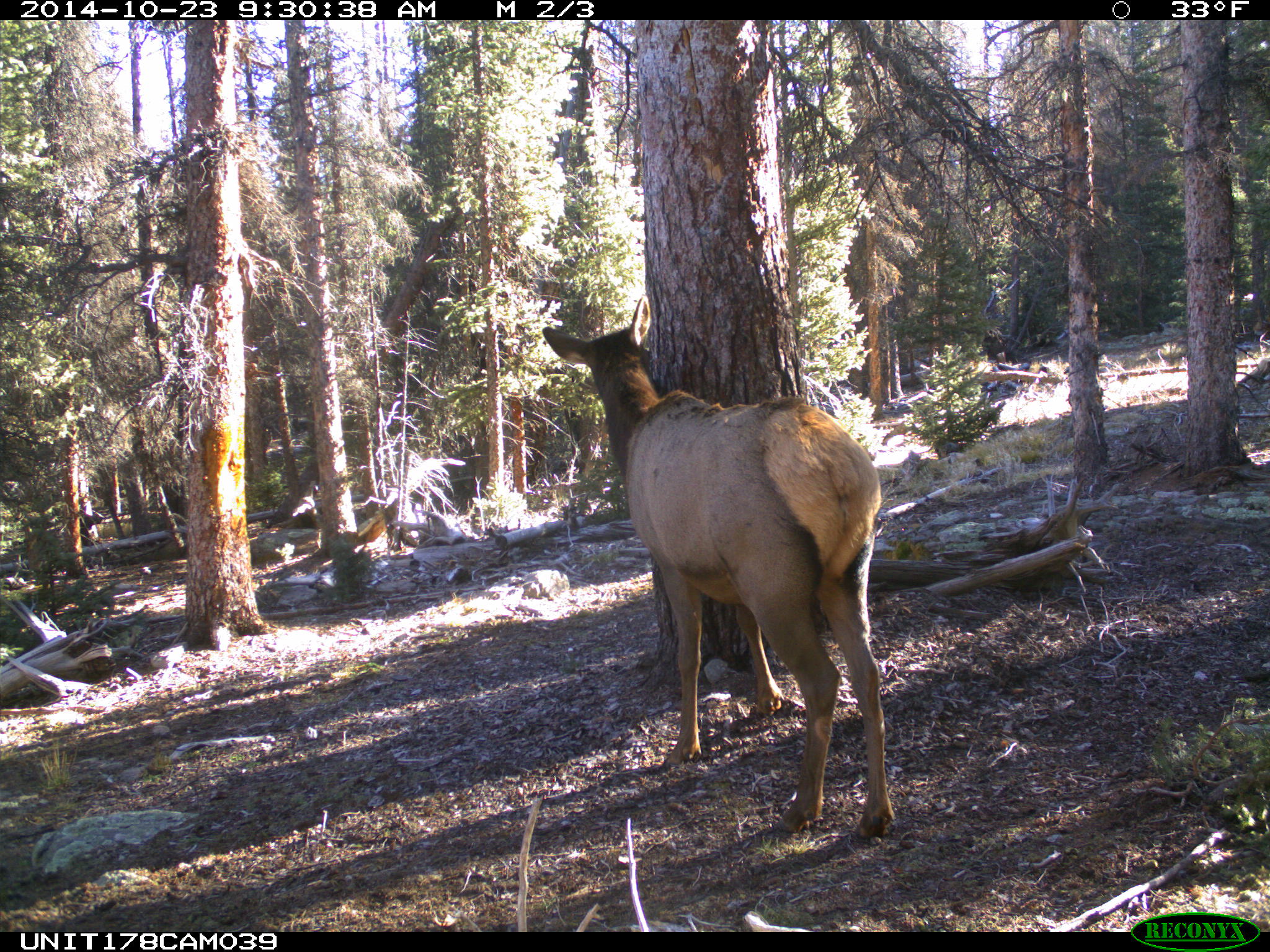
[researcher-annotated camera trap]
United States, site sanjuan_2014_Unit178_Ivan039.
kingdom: Animalia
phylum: Chordata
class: Mammalia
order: Artiodactyla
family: Cervidae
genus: Cervus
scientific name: Cervus elaphus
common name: red deer